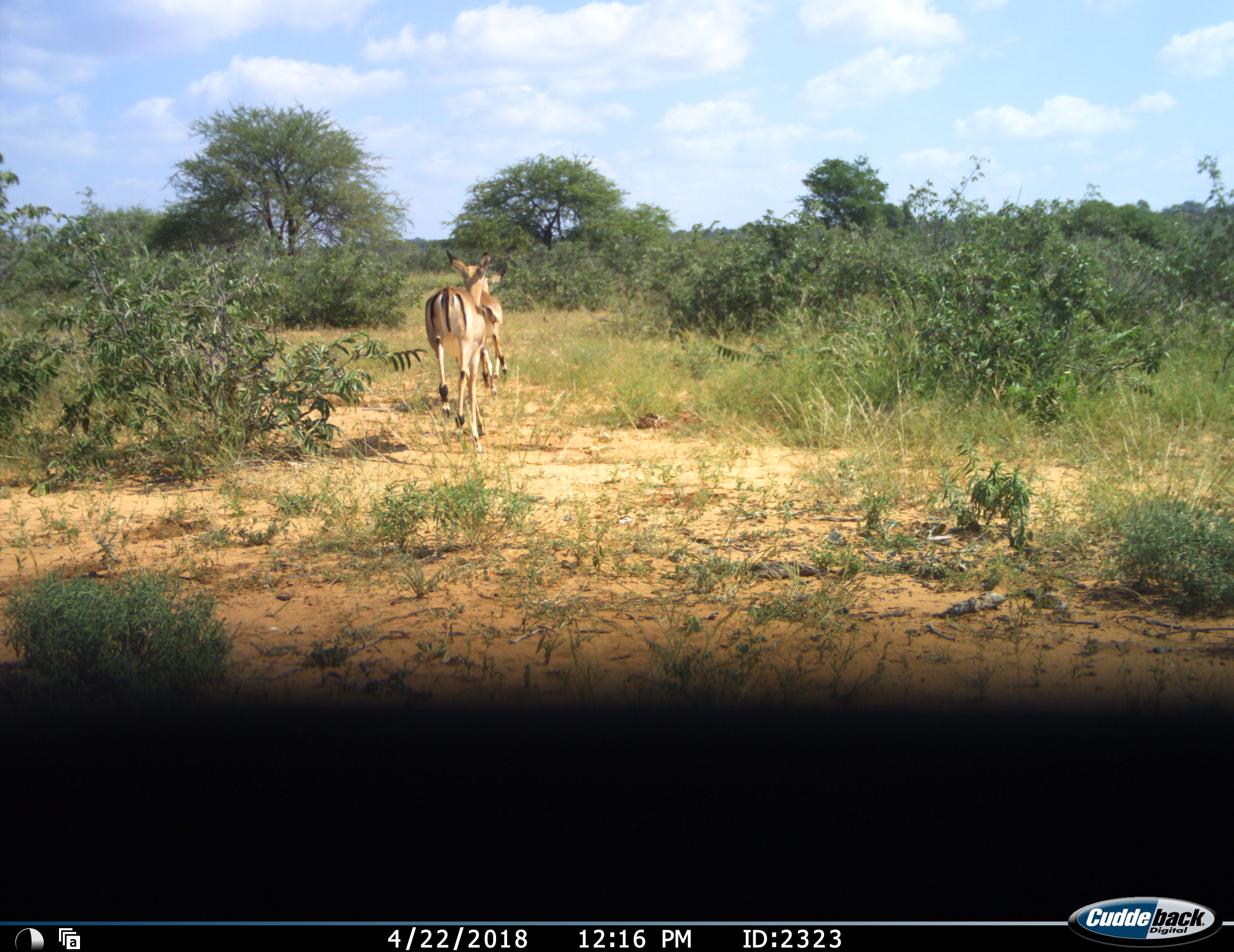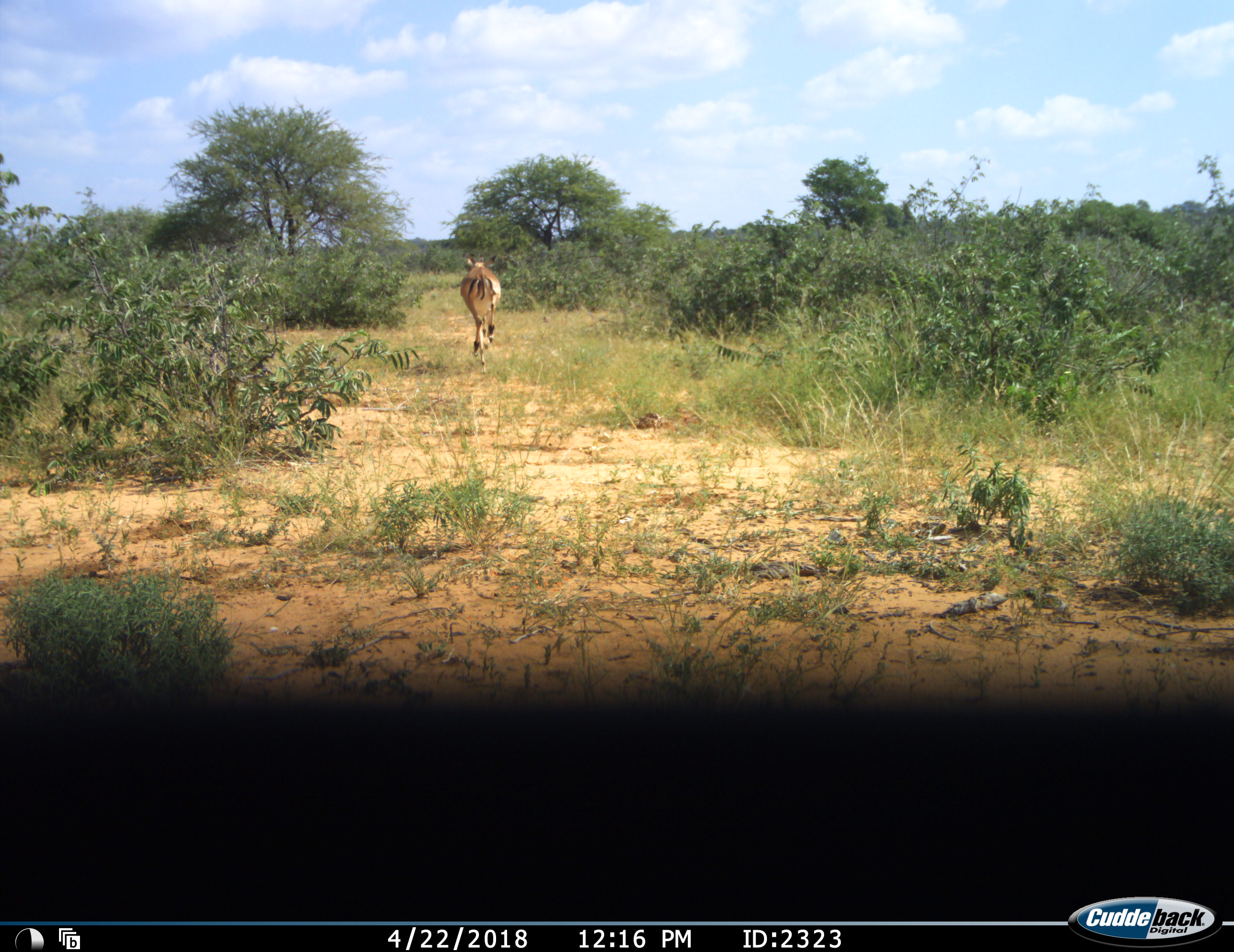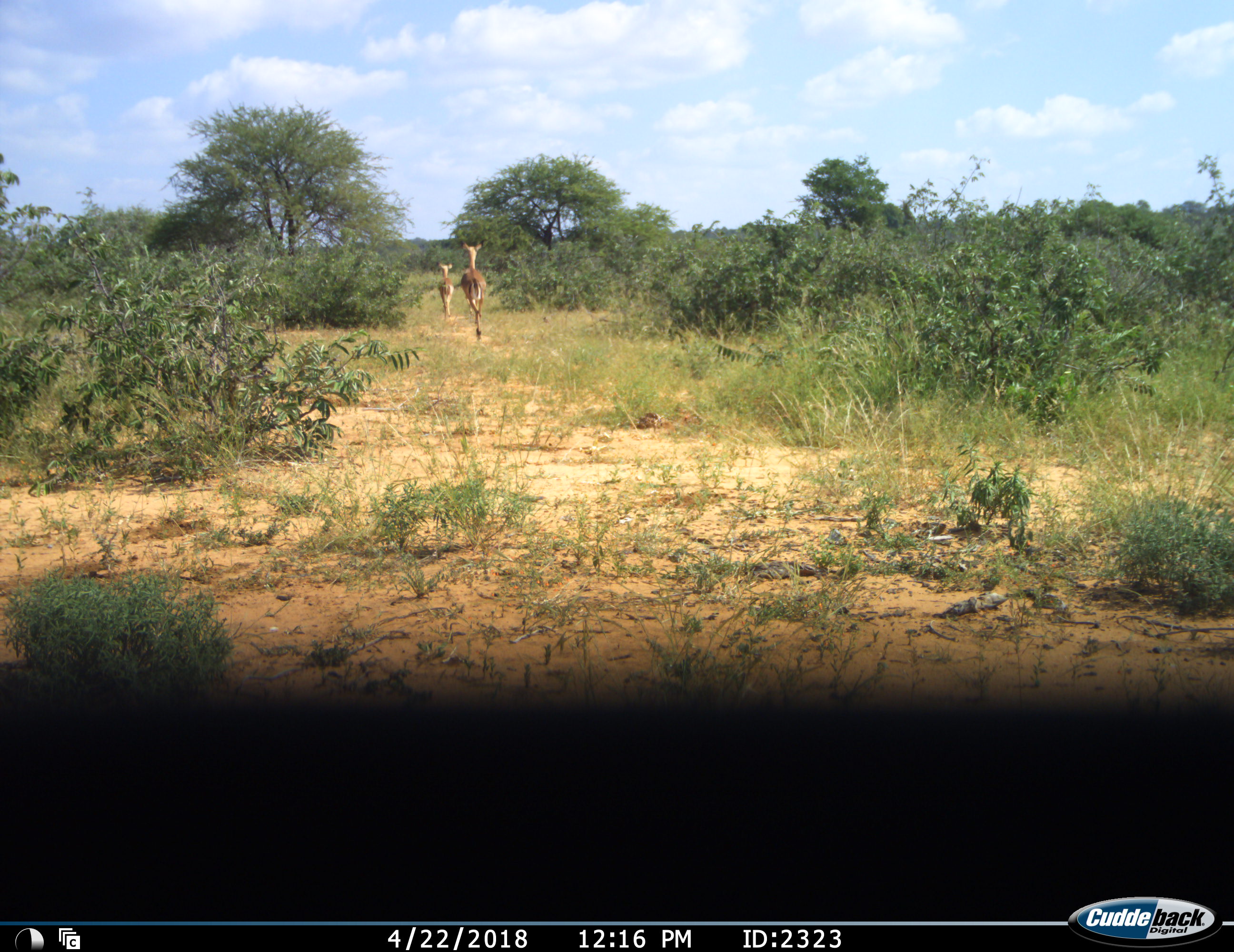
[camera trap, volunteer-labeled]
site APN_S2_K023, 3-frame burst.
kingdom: Animalia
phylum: Chordata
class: Mammalia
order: Artiodactyla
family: Bovidae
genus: Aepyceros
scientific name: Aepyceros melampus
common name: impala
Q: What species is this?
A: Impala (Aepyceros melampus).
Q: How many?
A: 2.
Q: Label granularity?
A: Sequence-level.